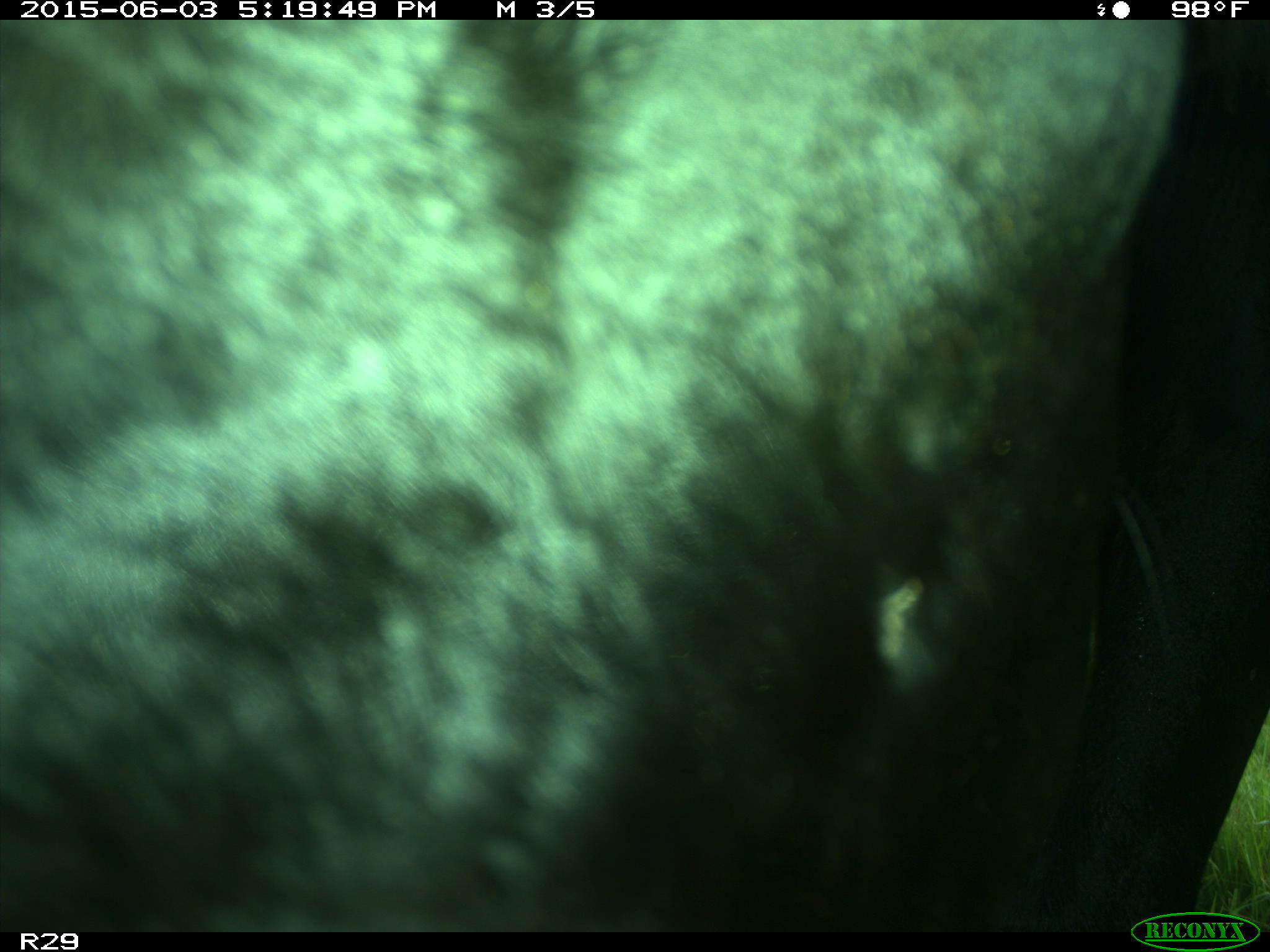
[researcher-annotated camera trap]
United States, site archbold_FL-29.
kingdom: Animalia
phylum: Chordata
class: Mammalia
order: Artiodactyla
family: Bovidae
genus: Bos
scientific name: Bos taurus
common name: domestic cow